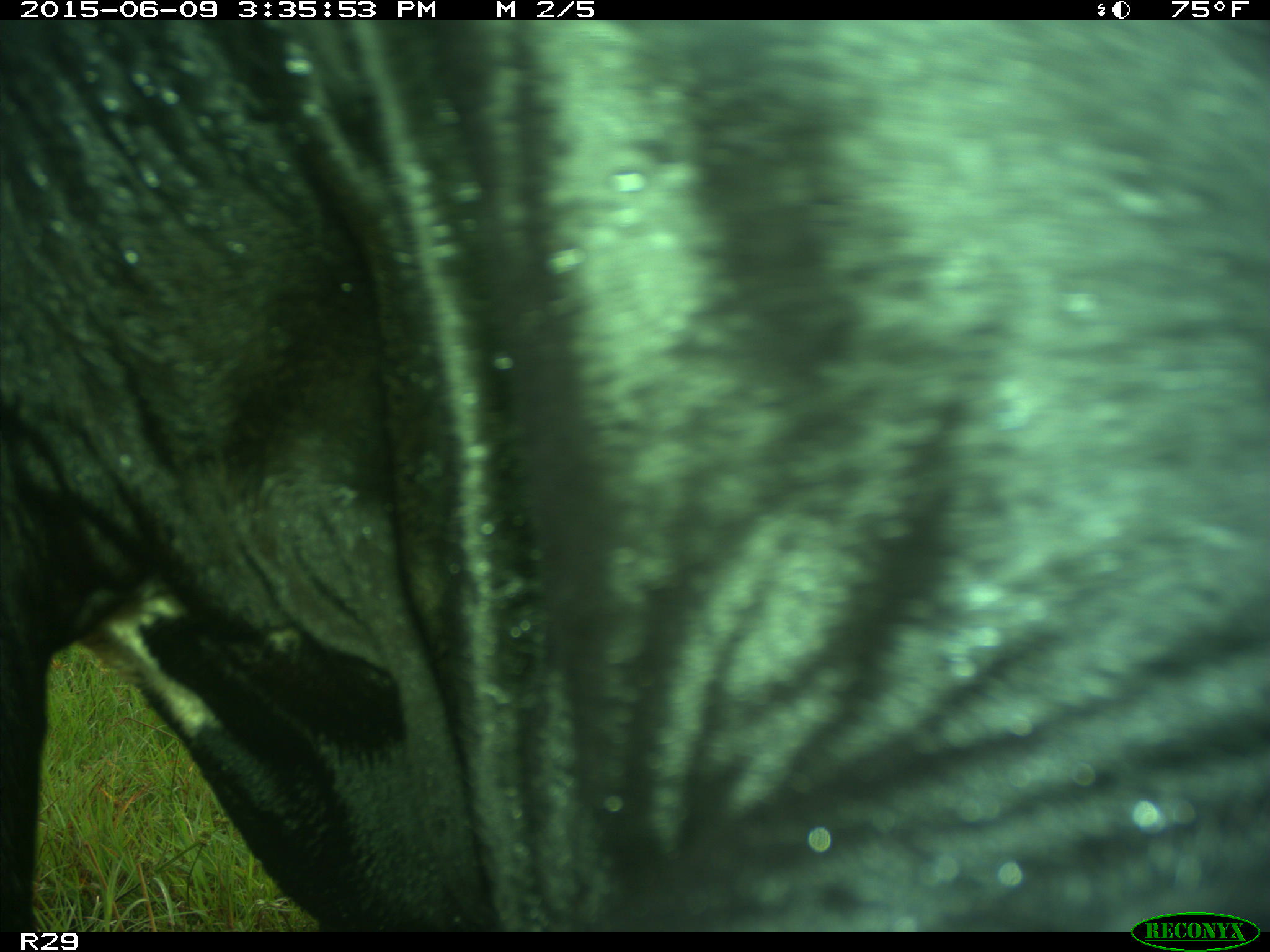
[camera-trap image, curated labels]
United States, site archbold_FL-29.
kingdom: Animalia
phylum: Chordata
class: Mammalia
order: Artiodactyla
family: Bovidae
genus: Bos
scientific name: Bos taurus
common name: domestic cow